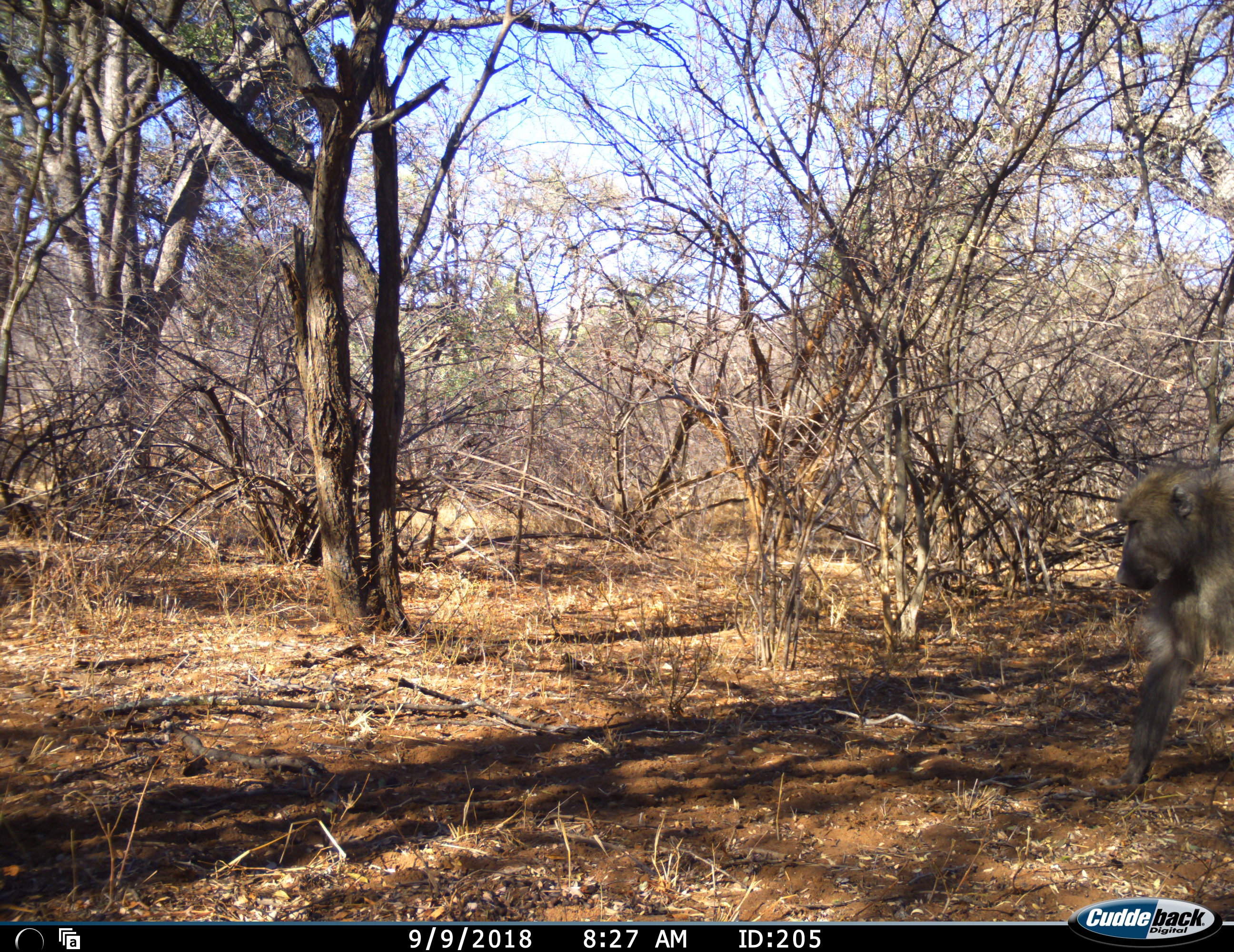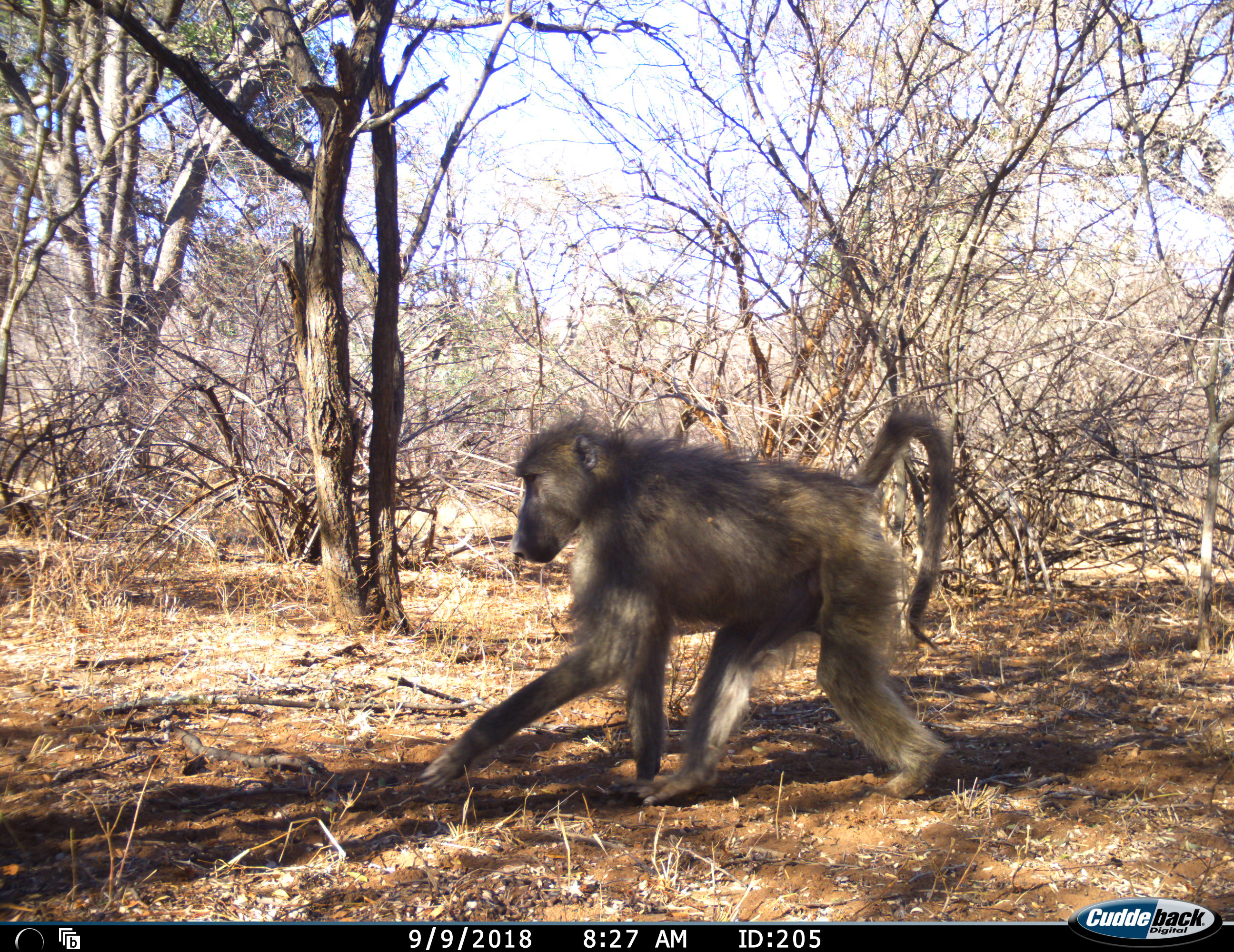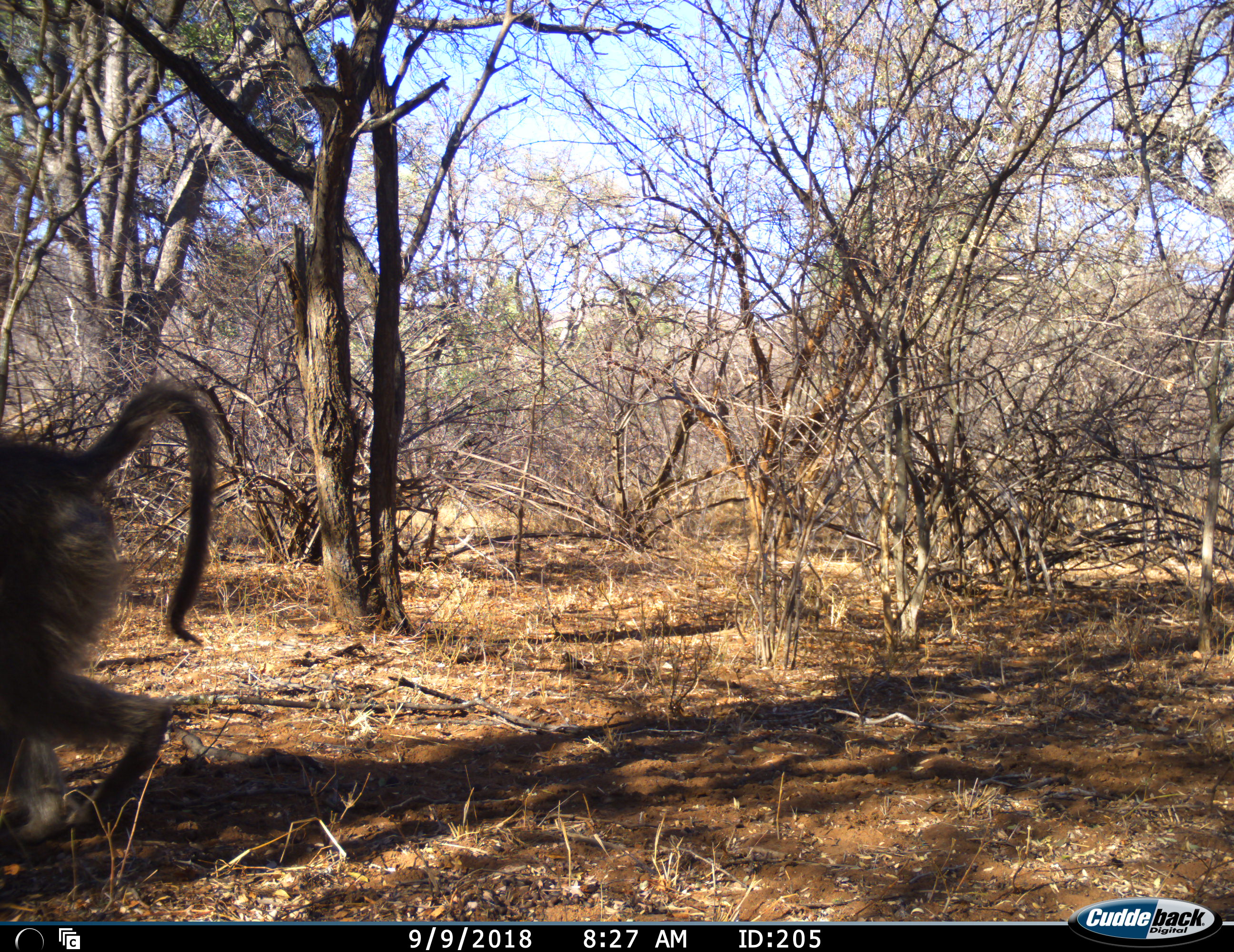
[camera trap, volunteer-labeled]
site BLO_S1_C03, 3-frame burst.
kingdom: Animalia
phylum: Chordata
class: Mammalia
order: Primates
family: Cercopithecidae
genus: Papio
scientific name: Papio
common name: baboon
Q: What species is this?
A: Baboon (Papio).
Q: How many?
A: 1.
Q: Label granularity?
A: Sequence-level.